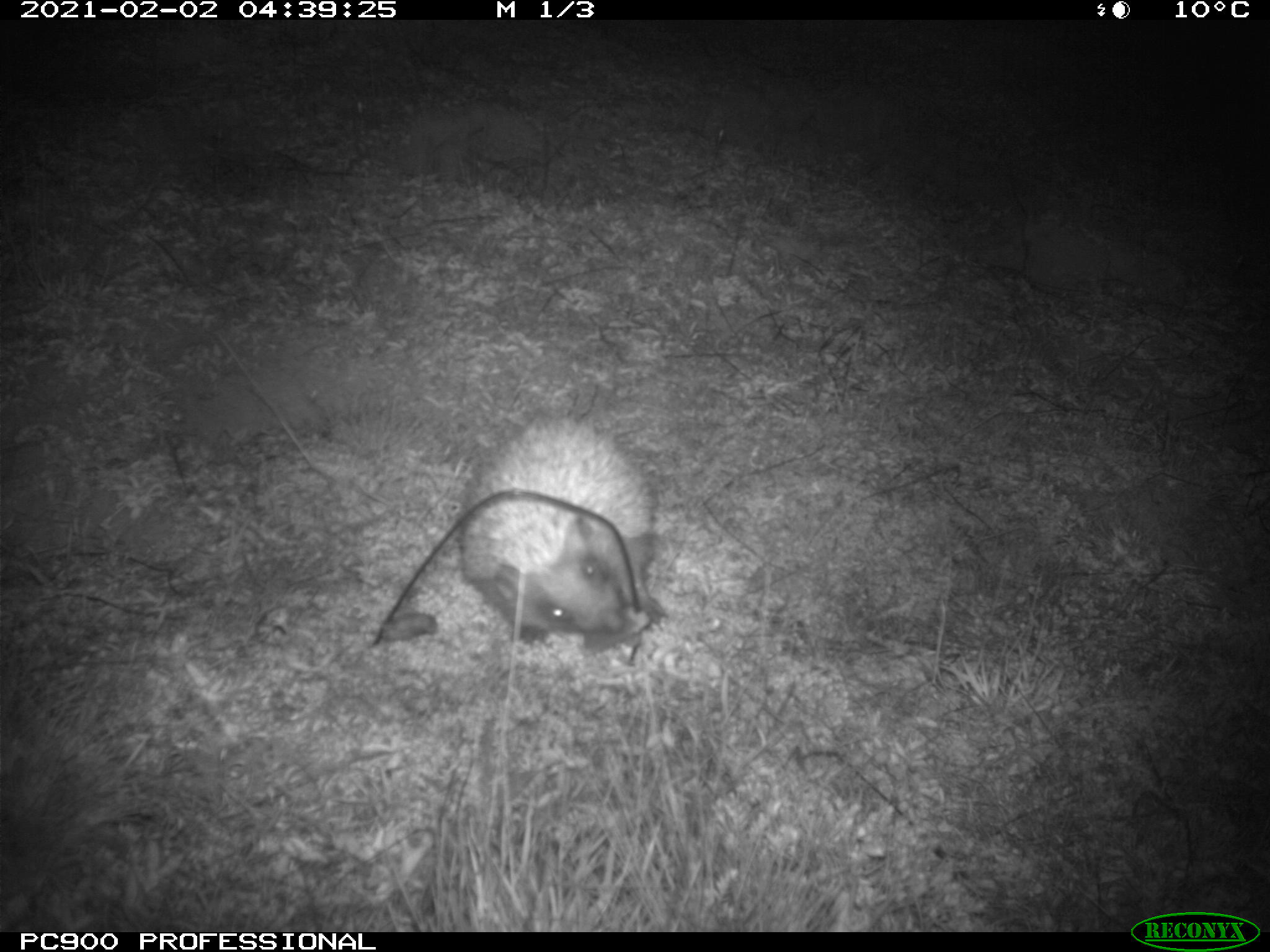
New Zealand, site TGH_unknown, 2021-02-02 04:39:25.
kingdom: Animalia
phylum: Chordata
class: Mammalia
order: Eulipotyphla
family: Erinaceidae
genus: Erinaceus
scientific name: Erinaceus europaeus europaeus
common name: european hedgehog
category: hedgehog